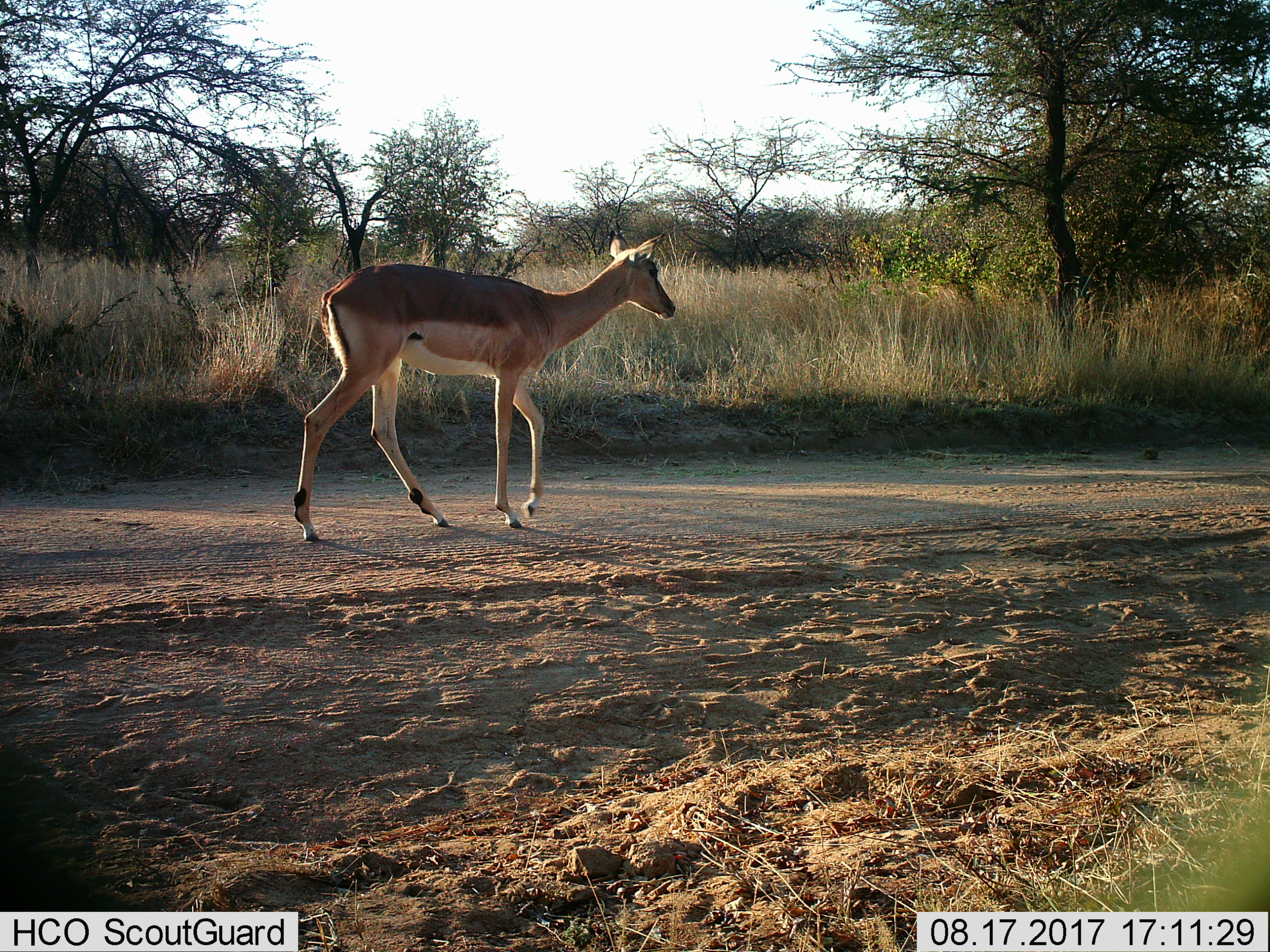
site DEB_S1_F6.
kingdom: Animalia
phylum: Chordata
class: Mammalia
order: Artiodactyla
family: Bovidae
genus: Aepyceros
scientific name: Aepyceros melampus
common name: impala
Impala (Aepyceros melampus), count 1. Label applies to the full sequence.